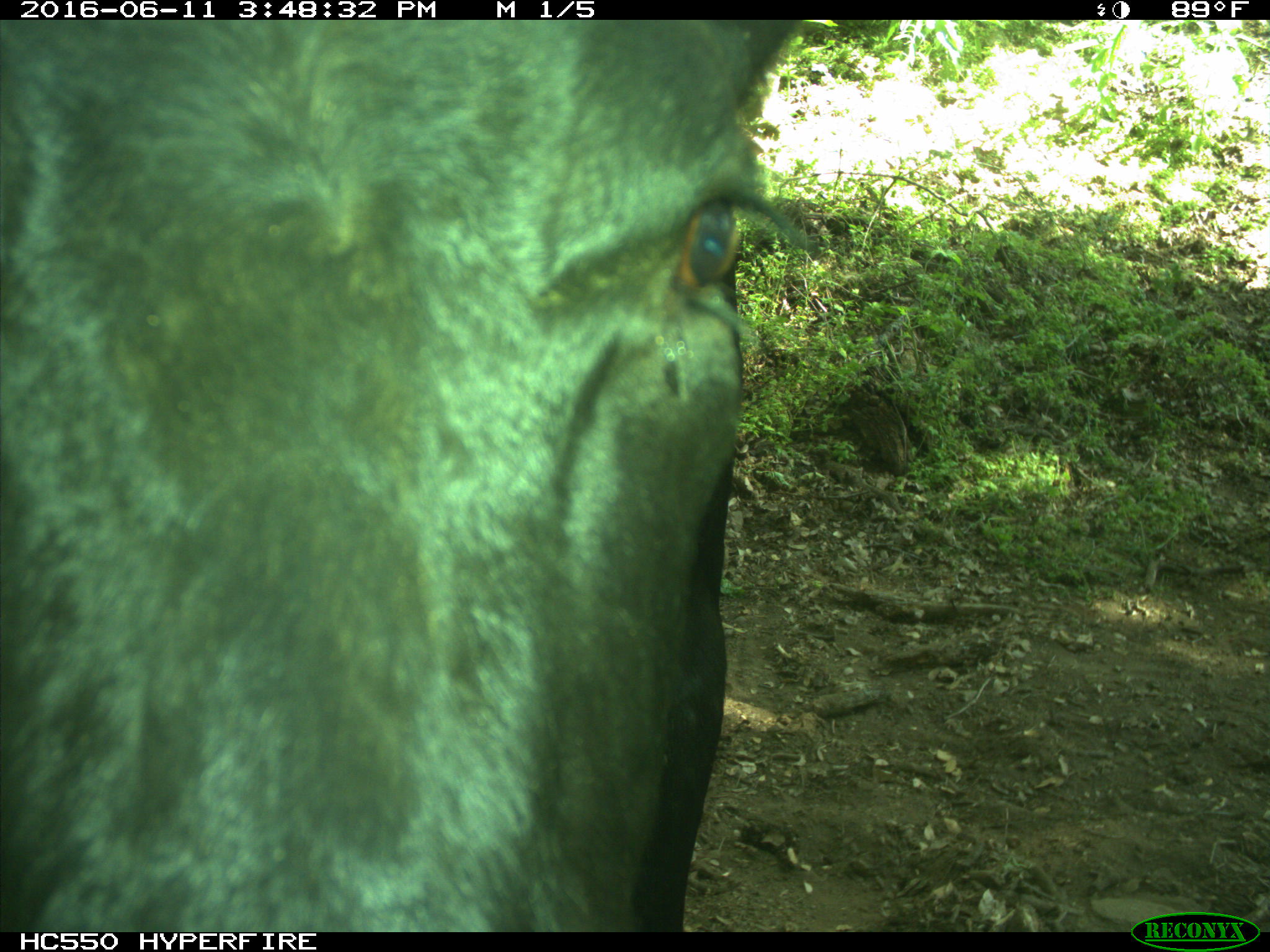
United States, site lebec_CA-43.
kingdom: Animalia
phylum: Chordata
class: Mammalia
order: Artiodactyla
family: Bovidae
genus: Bos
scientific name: Bos taurus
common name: domestic cow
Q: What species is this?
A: Bos taurus (domestic cow).